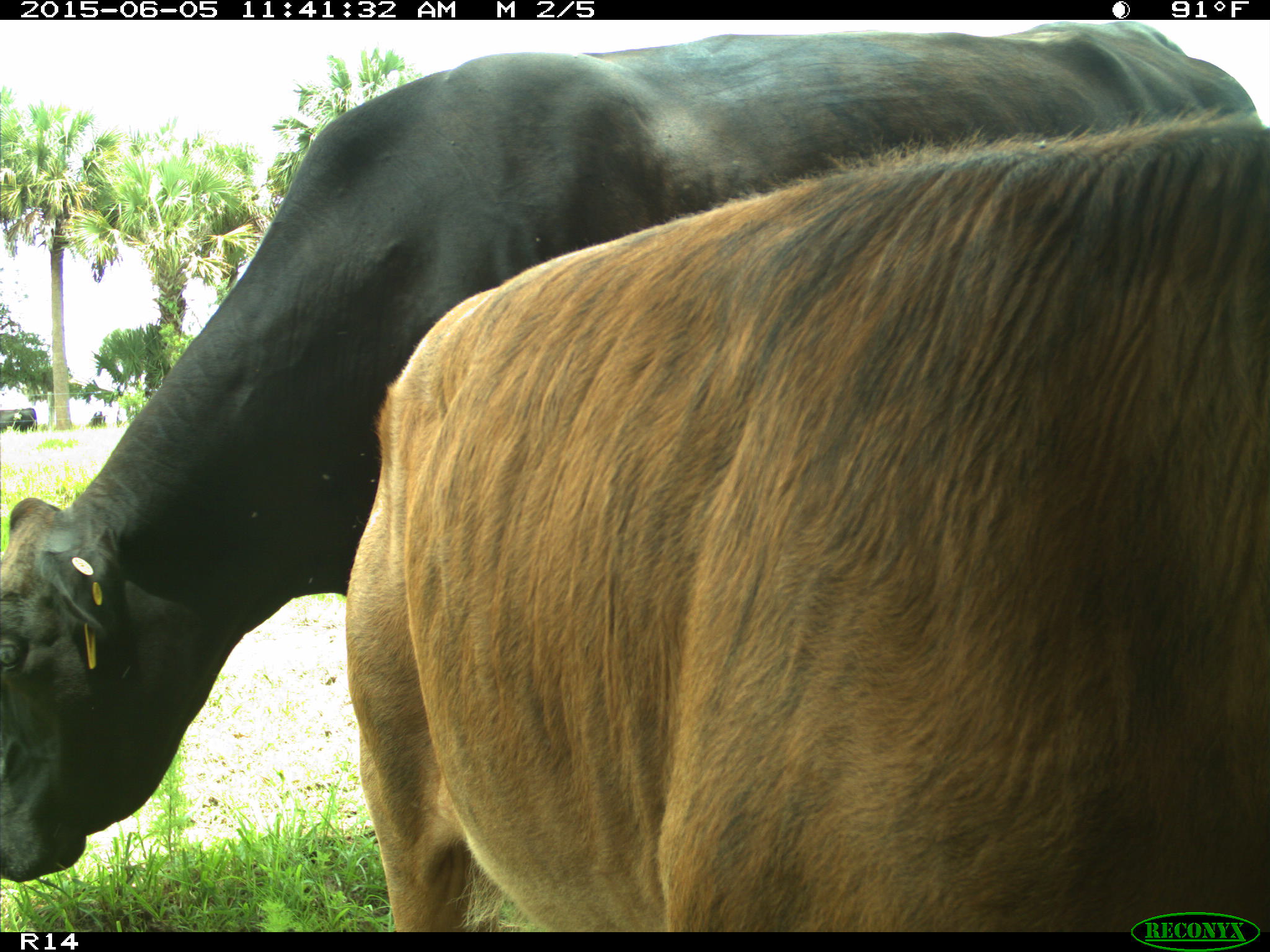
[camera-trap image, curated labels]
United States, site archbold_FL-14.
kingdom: Animalia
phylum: Chordata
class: Mammalia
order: Artiodactyla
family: Bovidae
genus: Bos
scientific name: Bos taurus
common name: domestic cow